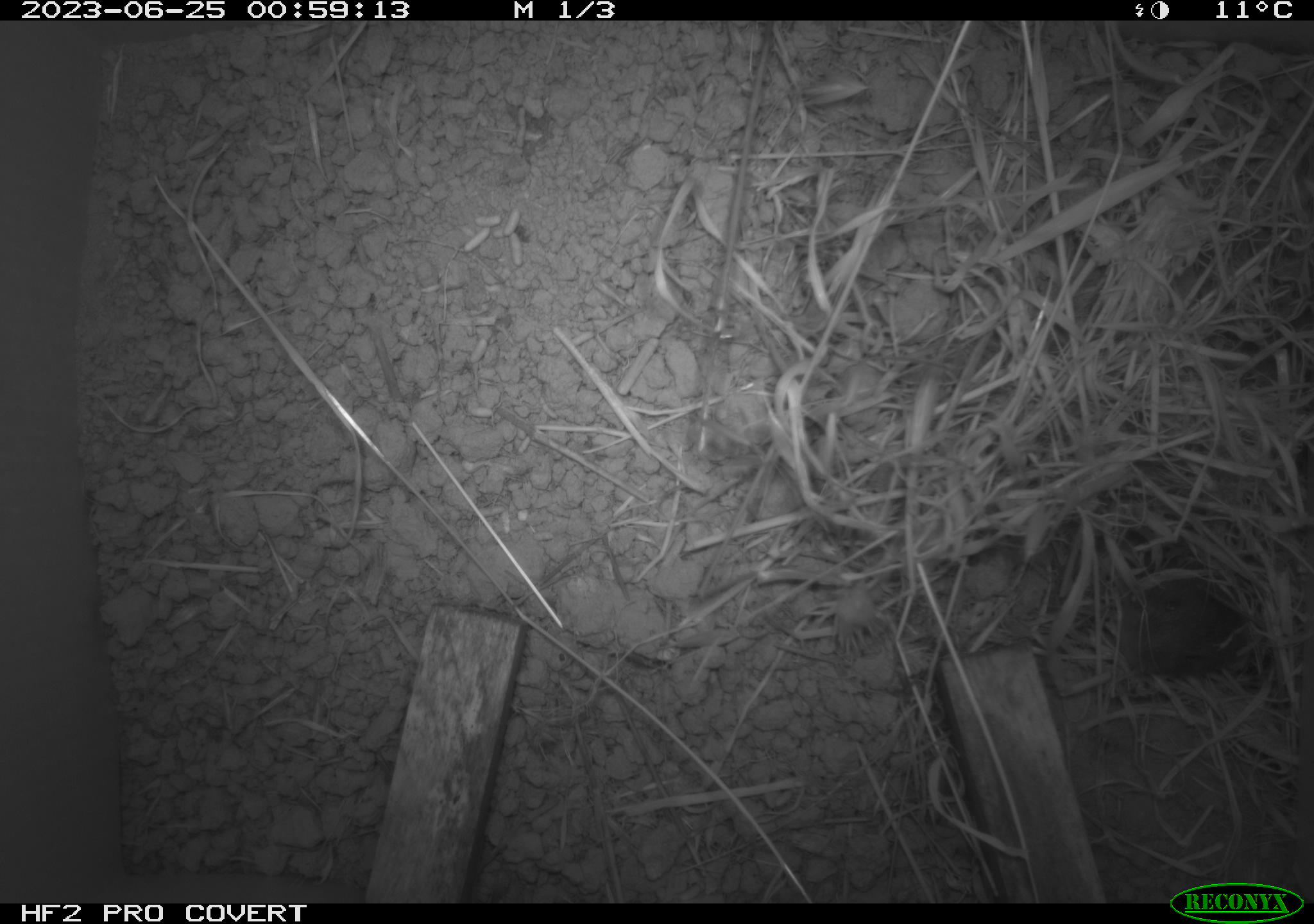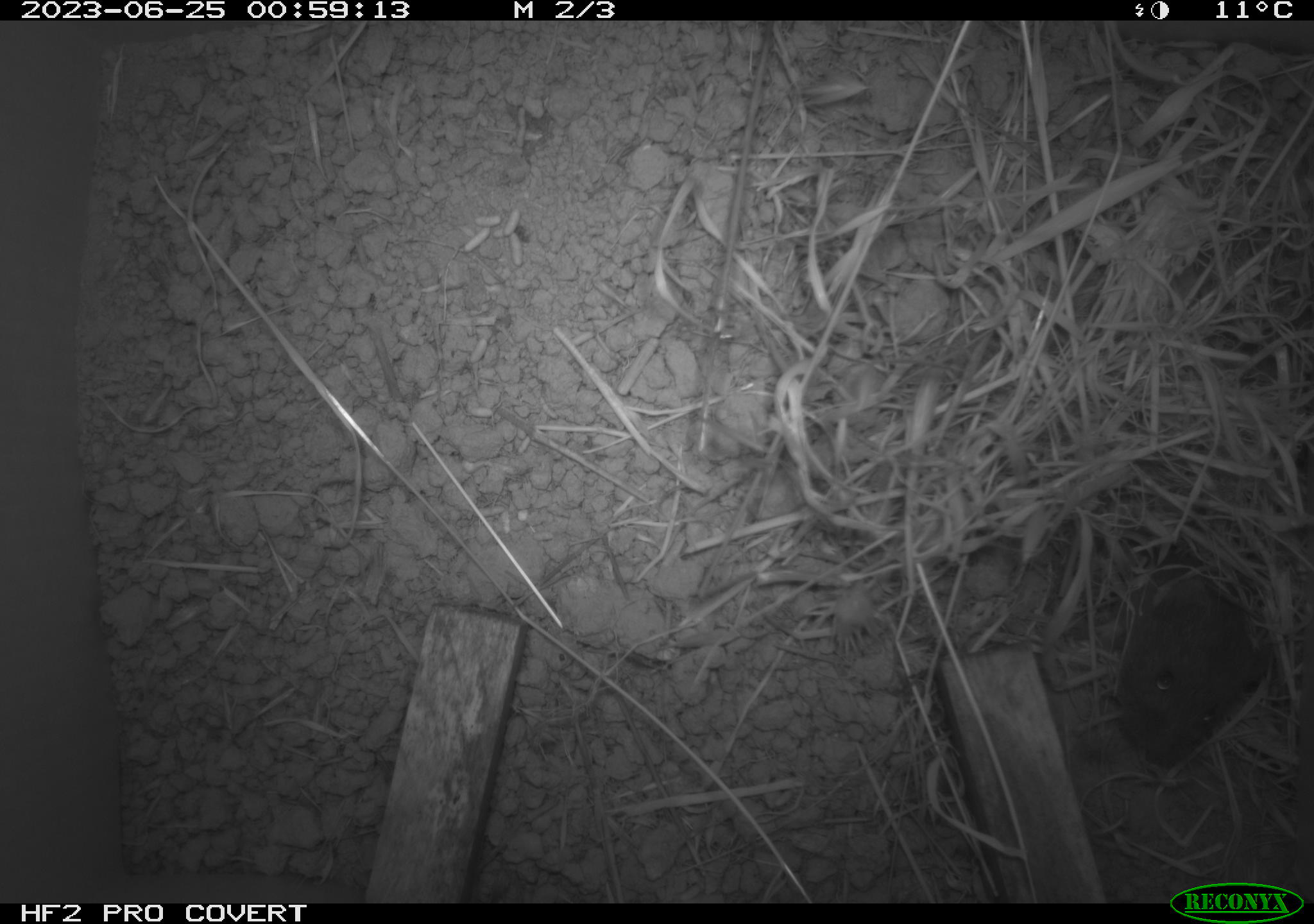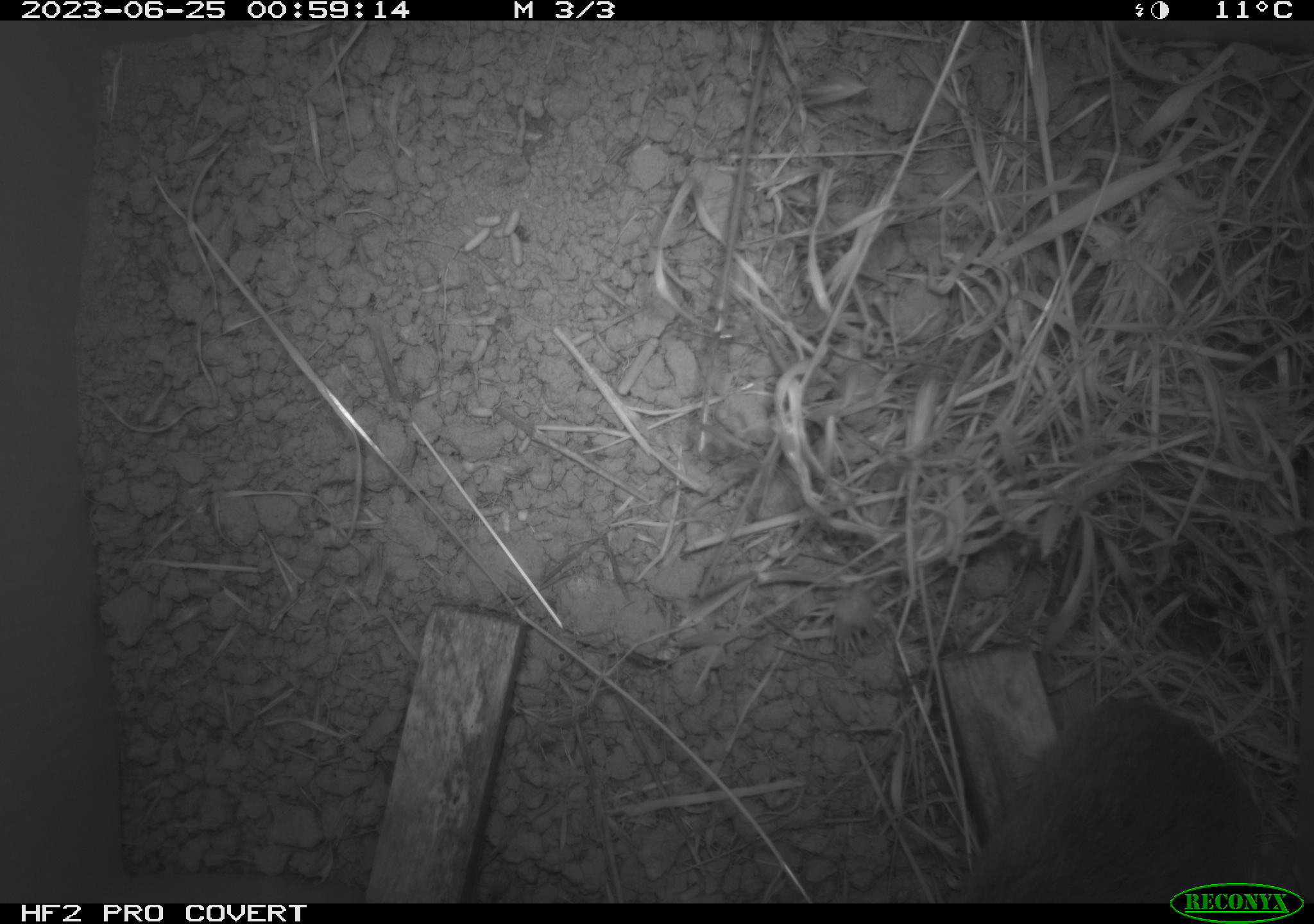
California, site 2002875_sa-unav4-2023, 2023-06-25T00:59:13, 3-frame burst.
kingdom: Animalia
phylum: Chordata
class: Mammalia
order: Rodentia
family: Cricetidae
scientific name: Arvicolinae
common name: voles, lemmings, and muskrats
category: arvicolinae subfamily